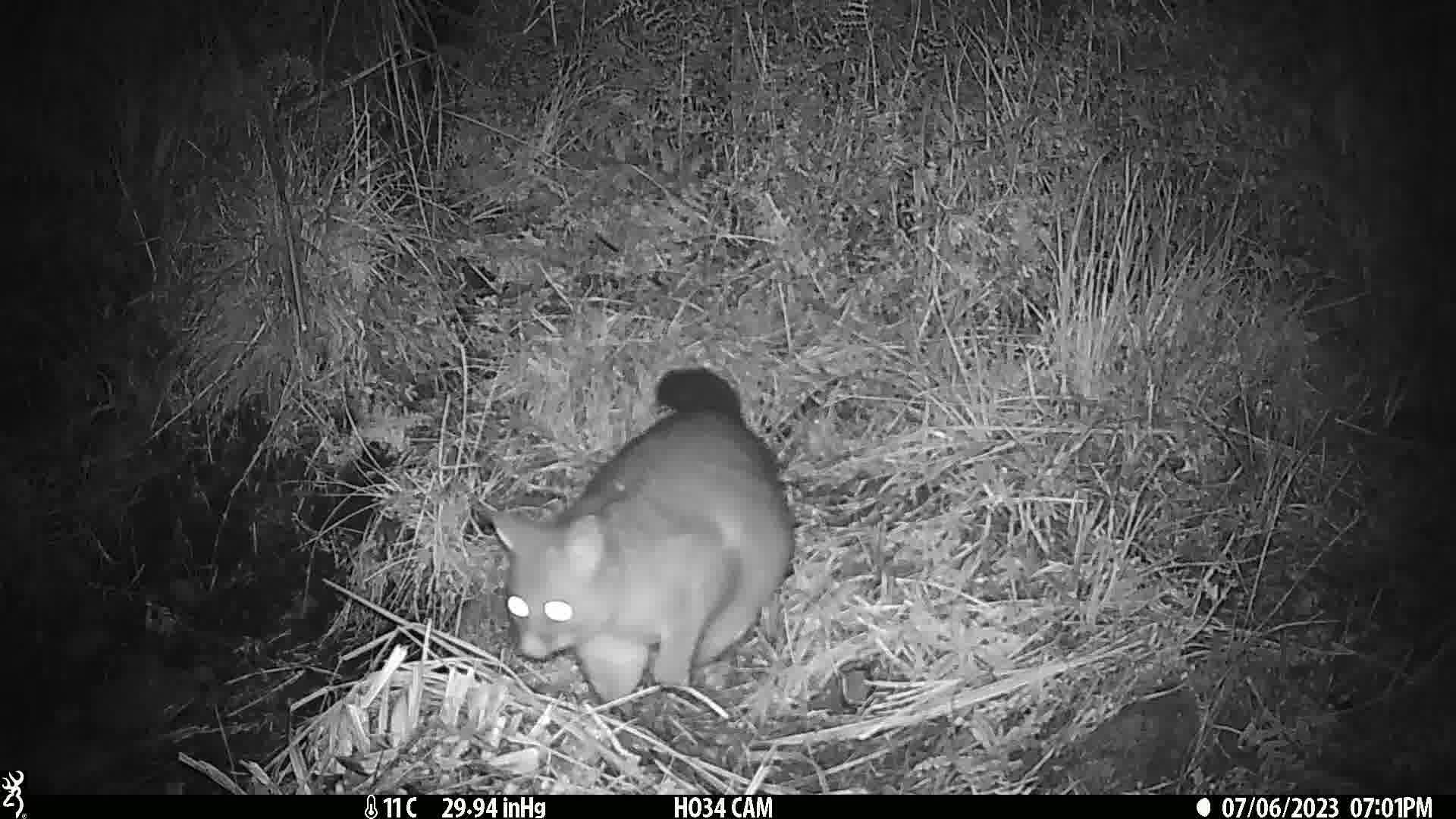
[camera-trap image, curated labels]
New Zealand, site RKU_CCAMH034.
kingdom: Animalia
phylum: Chordata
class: Mammalia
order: Diprotodontia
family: Phalangeridae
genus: Trichosurus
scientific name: Trichosurus vulpecula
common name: common brushtail possum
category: possum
Possum (common brushtail possum) (Trichosurus vulpecula).